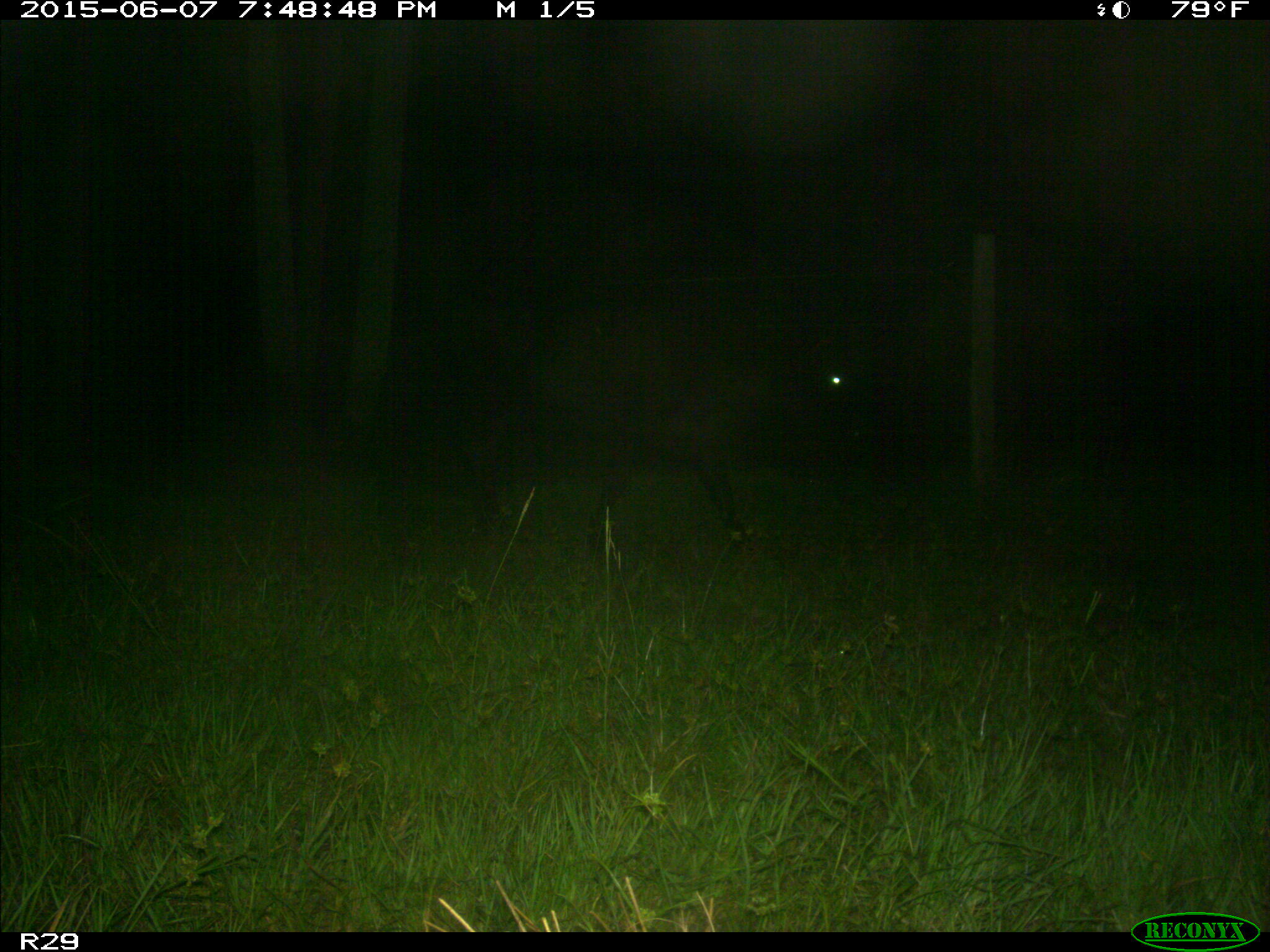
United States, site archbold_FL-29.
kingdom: Animalia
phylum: Chordata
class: Mammalia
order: Artiodactyla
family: Bovidae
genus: Bos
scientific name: Bos taurus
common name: domestic cow